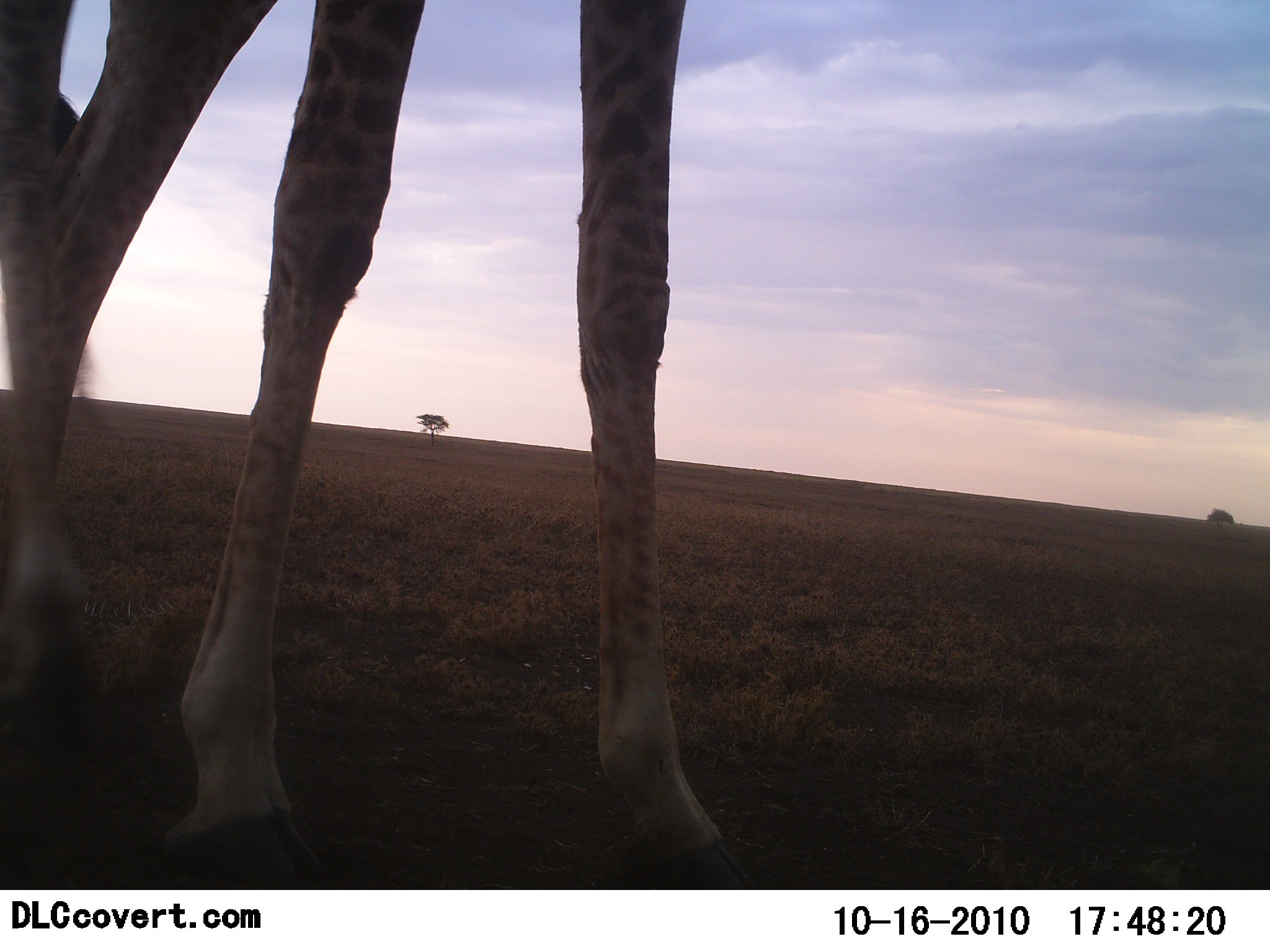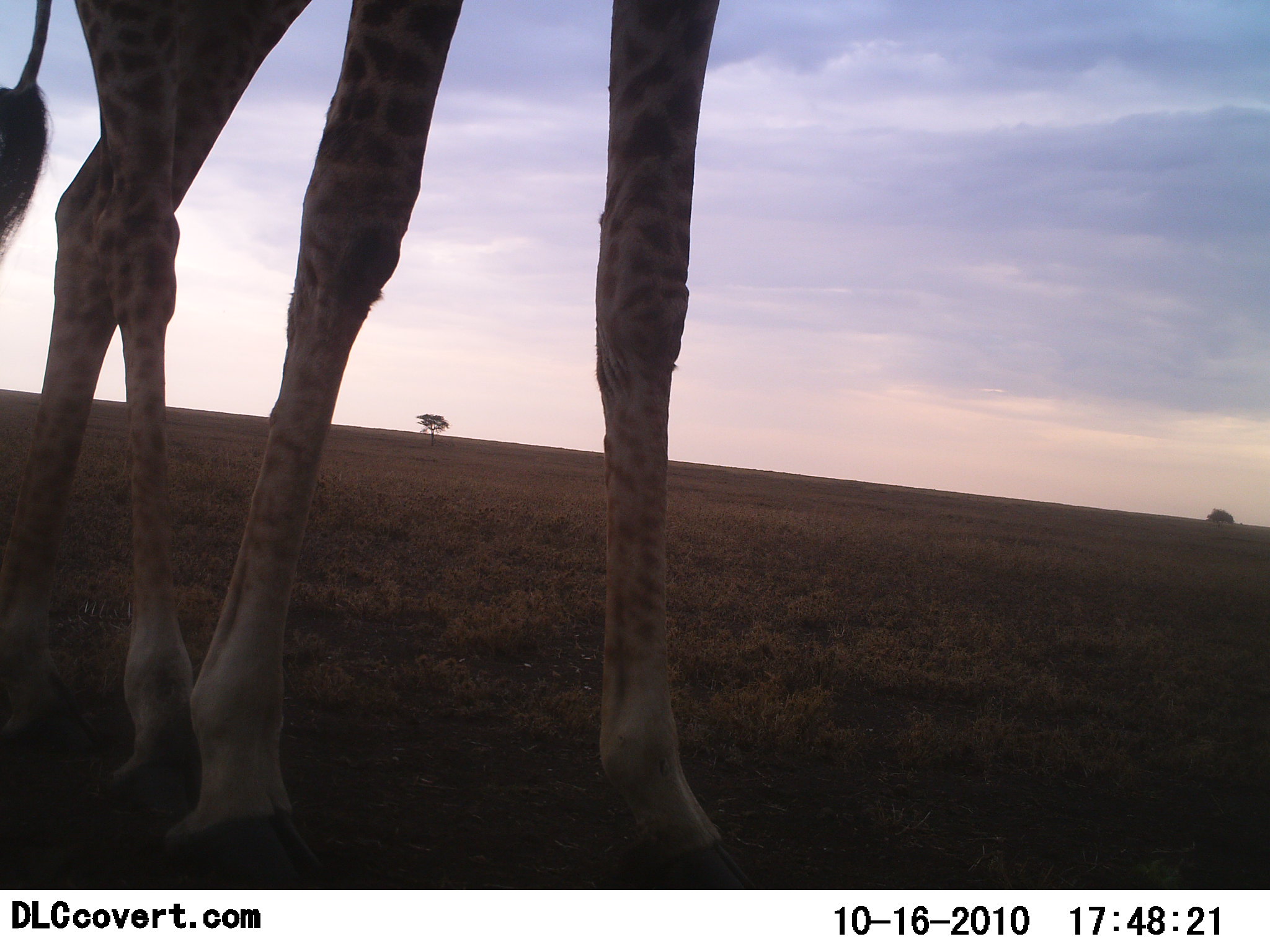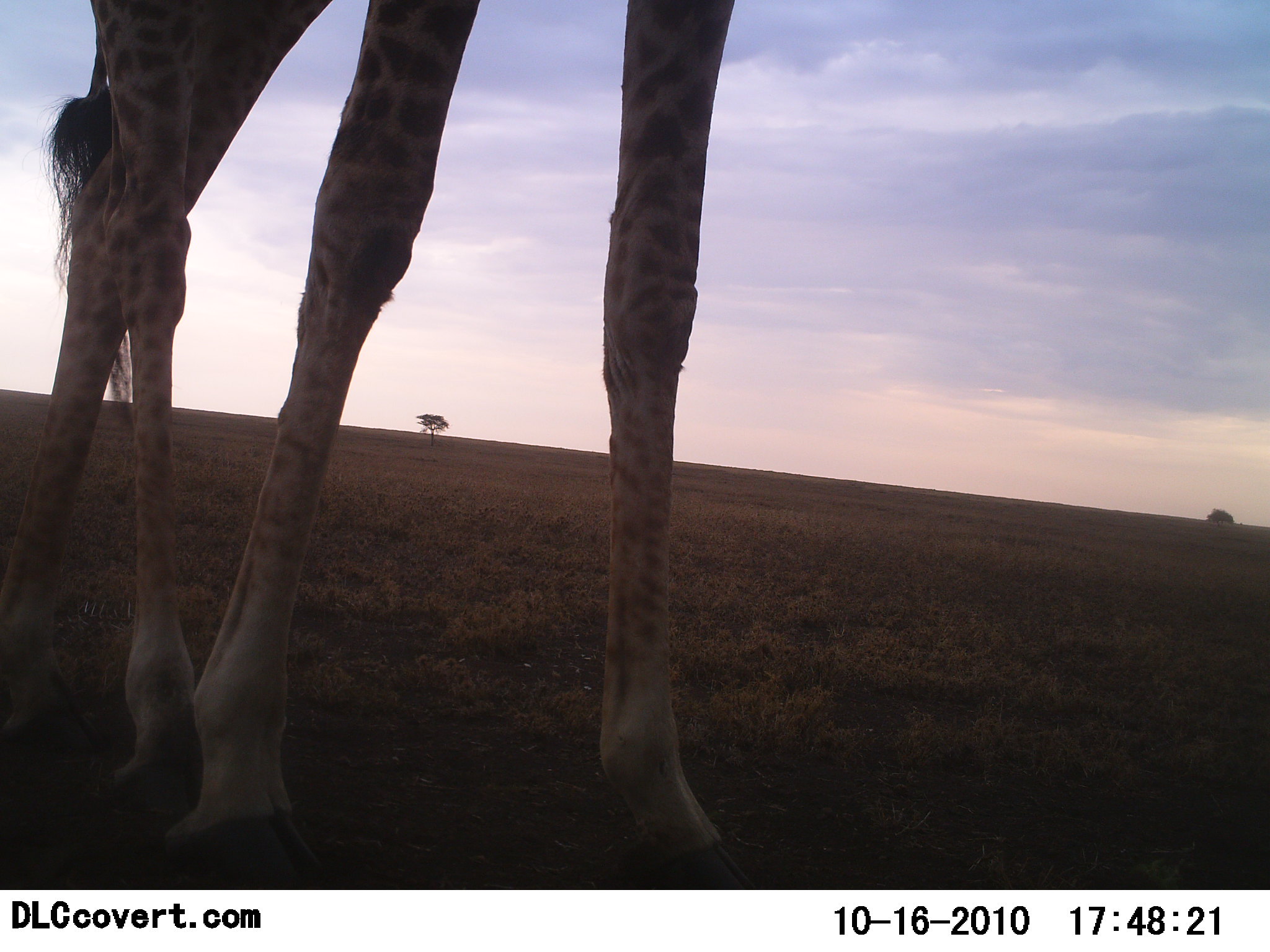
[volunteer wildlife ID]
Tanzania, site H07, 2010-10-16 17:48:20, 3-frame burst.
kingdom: Animalia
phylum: Chordata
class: Mammalia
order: Artiodactyla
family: Giraffidae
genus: Giraffa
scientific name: Giraffa camelopardalis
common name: giraffe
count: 1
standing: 59%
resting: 0%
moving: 47%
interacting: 0%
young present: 0%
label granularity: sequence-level